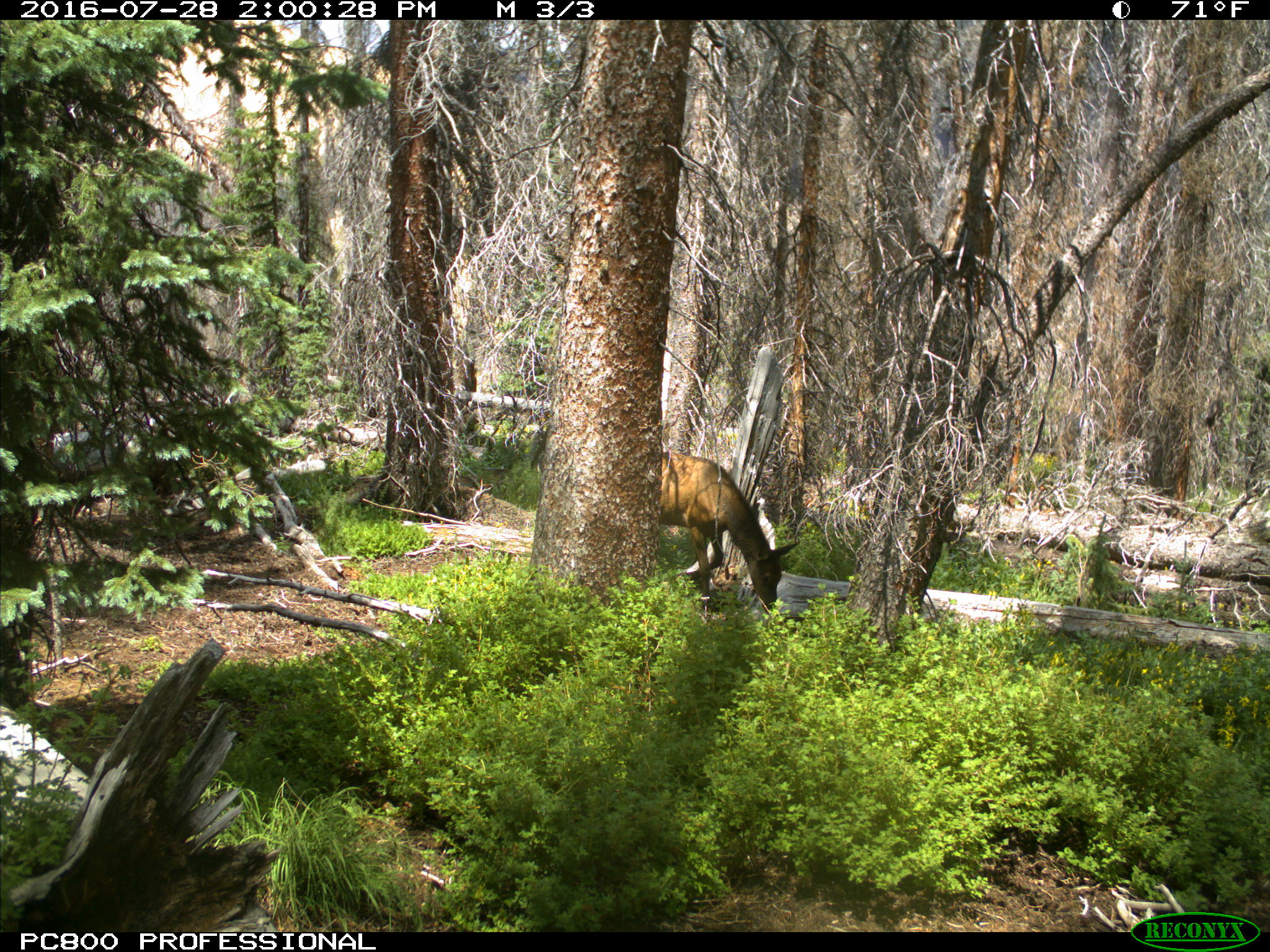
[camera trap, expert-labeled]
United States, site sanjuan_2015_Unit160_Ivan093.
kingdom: Animalia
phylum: Chordata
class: Mammalia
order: Artiodactyla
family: Cervidae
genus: Cervus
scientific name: Cervus elaphus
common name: red deer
Cervus elaphus (red deer).